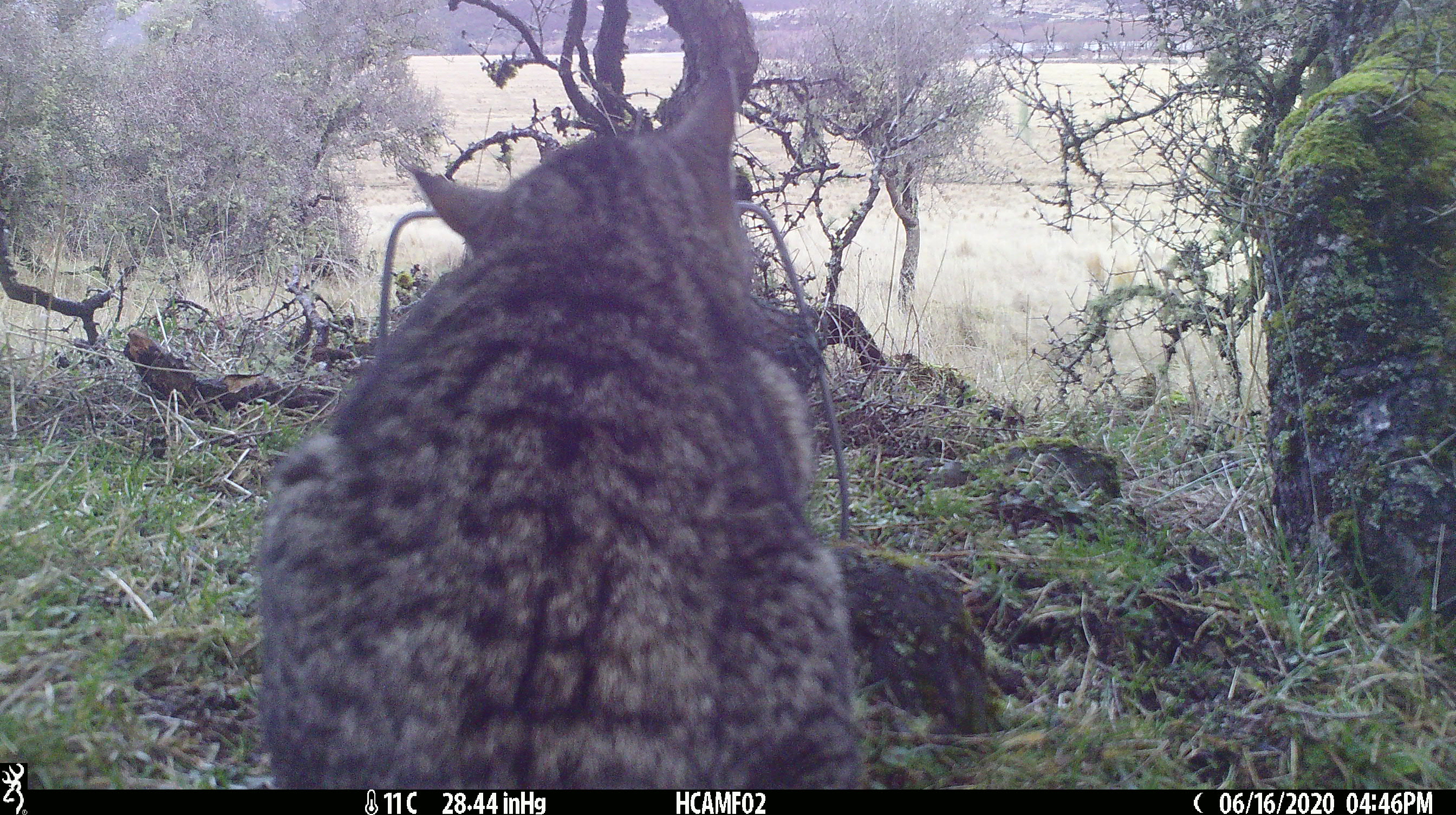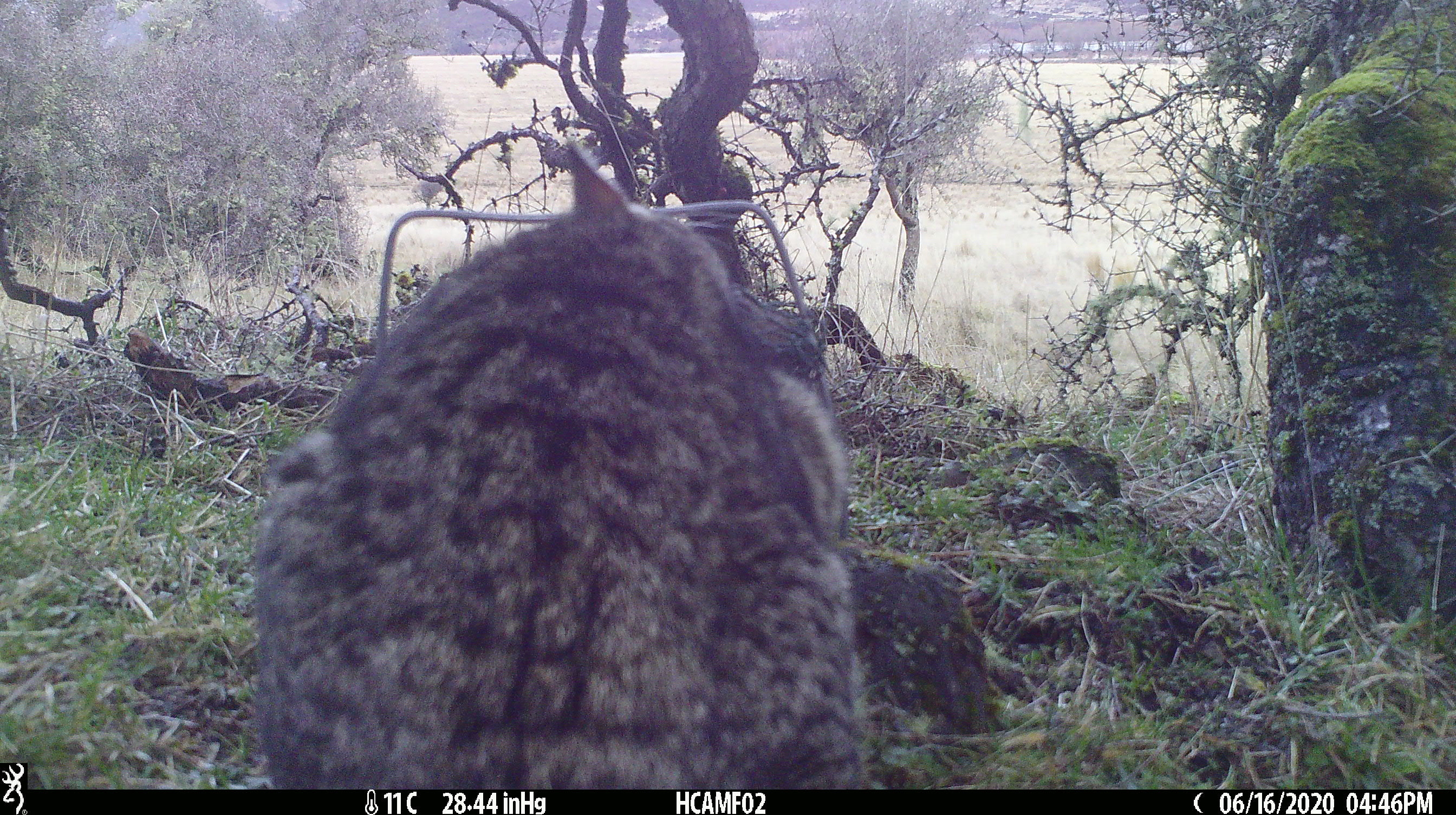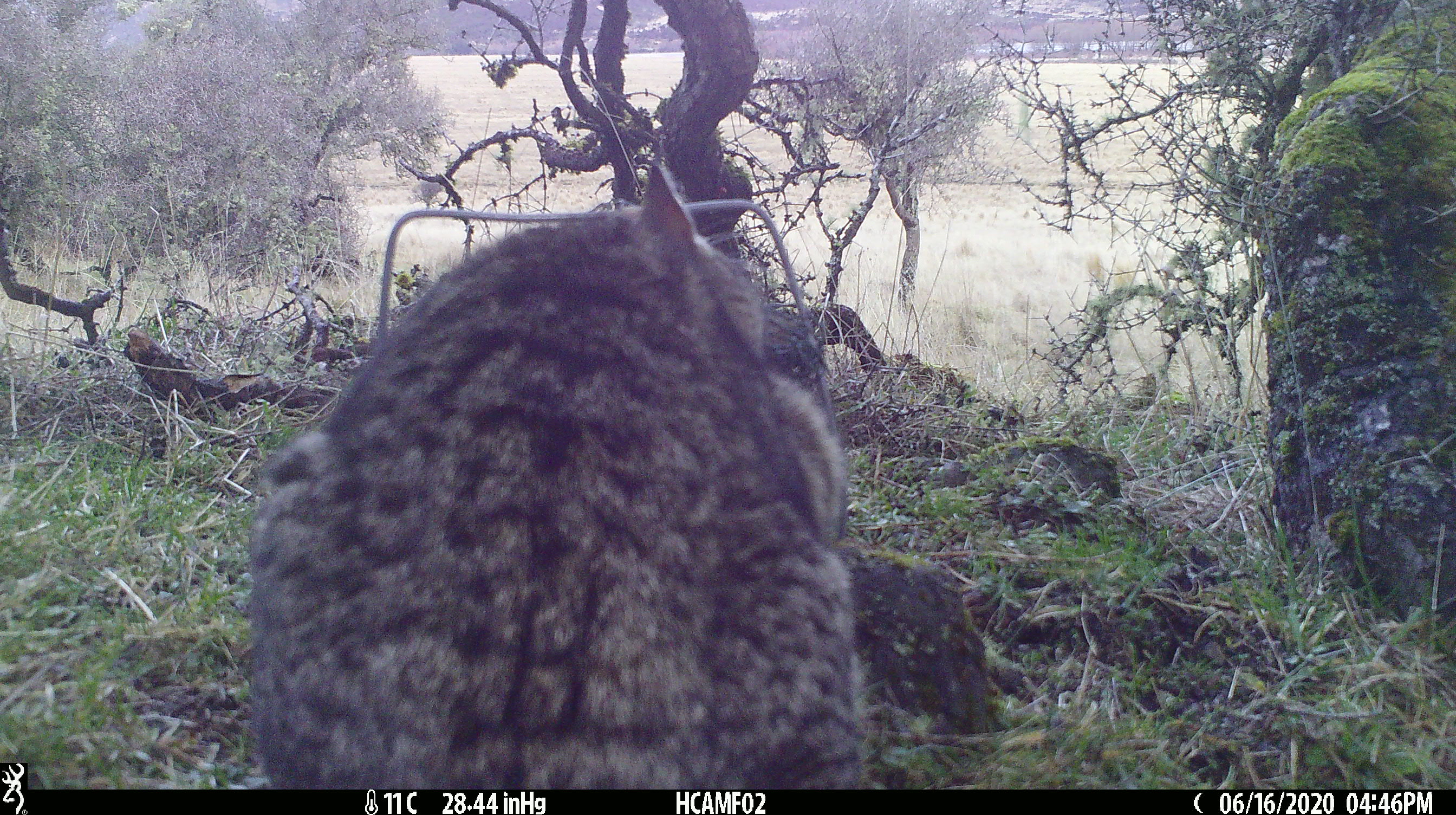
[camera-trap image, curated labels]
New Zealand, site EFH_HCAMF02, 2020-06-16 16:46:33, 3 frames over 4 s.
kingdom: Animalia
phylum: Chordata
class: Mammalia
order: Carnivora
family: Felidae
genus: Felis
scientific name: Felis catus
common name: domestic cat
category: cat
Cat (domestic cat) (Felis catus).